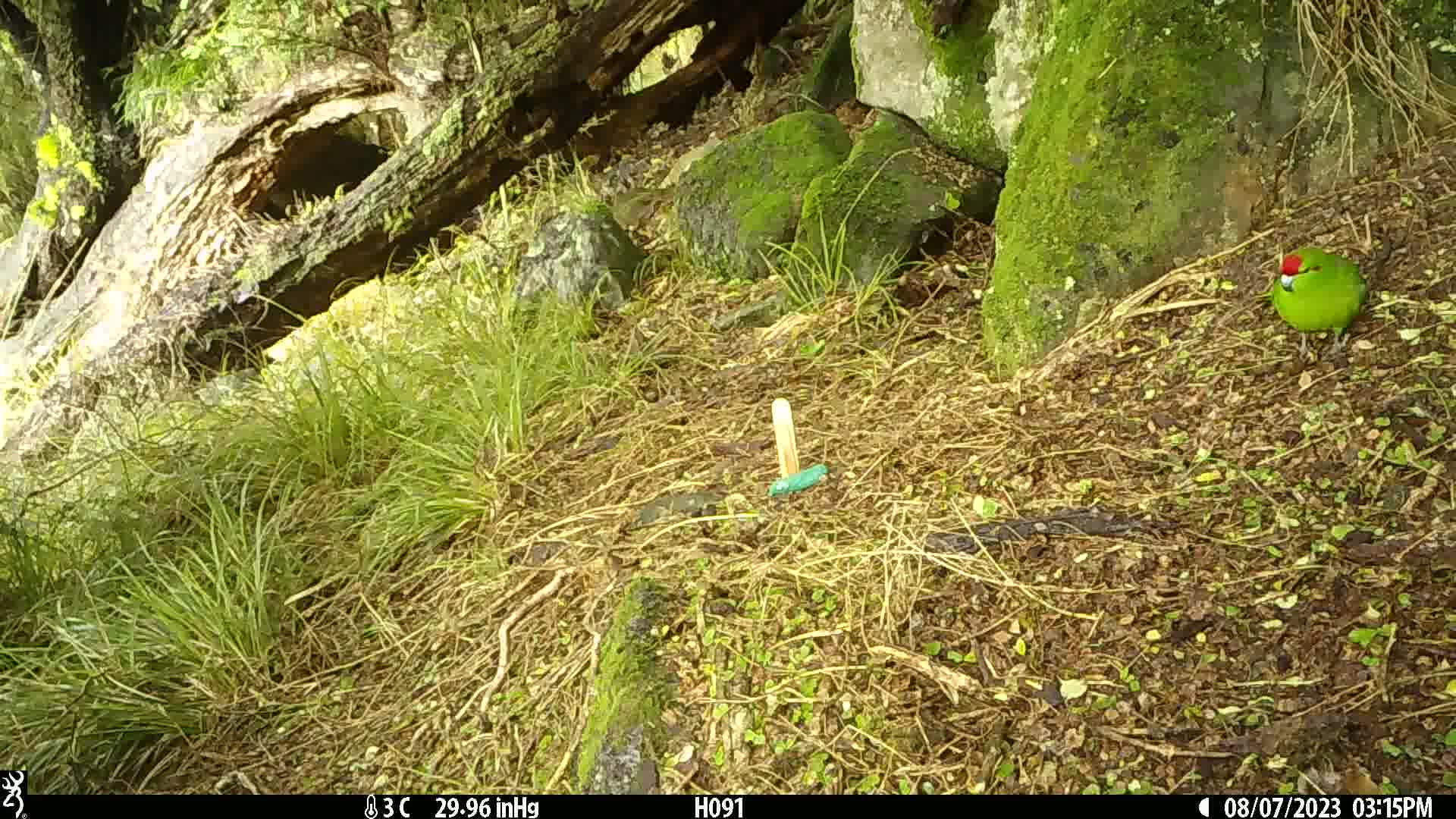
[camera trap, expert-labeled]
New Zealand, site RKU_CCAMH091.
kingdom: Animalia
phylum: Chordata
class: Aves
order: Psittaciformes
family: Psittaculidae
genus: Cyanoramphus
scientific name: Cyanoramphus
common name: parakeet